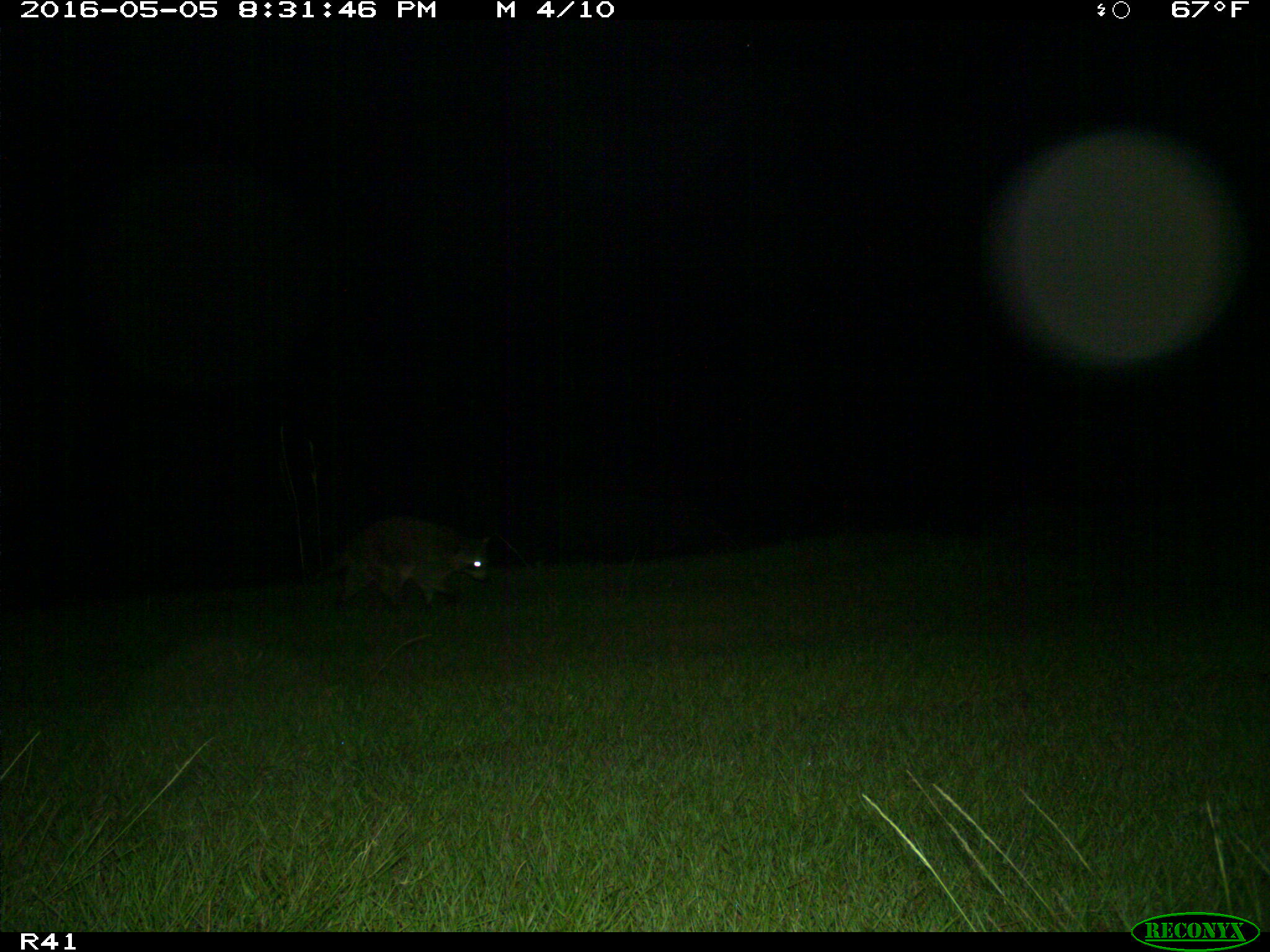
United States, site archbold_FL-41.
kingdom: Animalia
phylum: Chordata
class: Mammalia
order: Carnivora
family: Procyonidae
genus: Procyon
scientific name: Procyon lotor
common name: common raccoon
Procyon lotor (common raccoon).